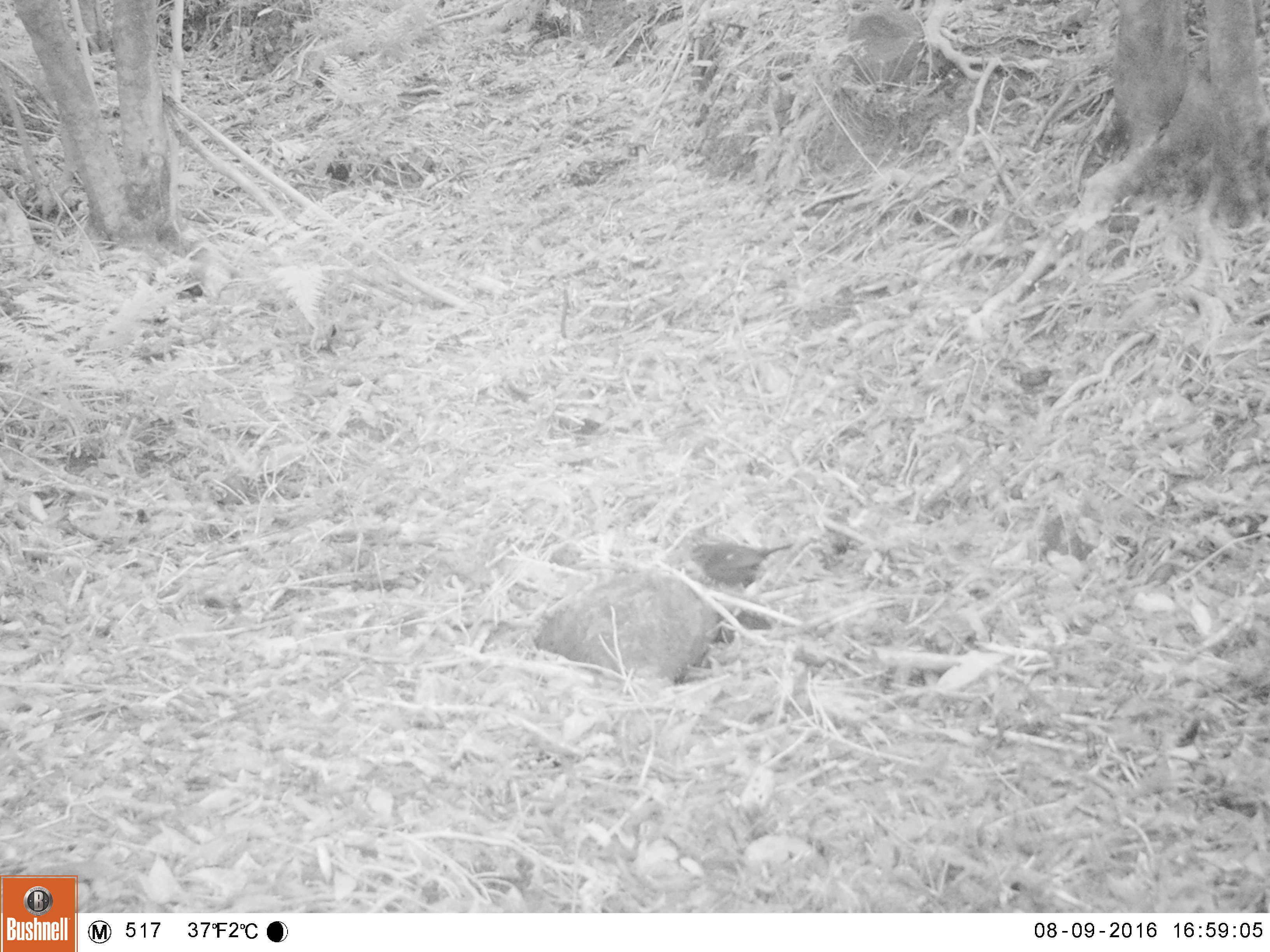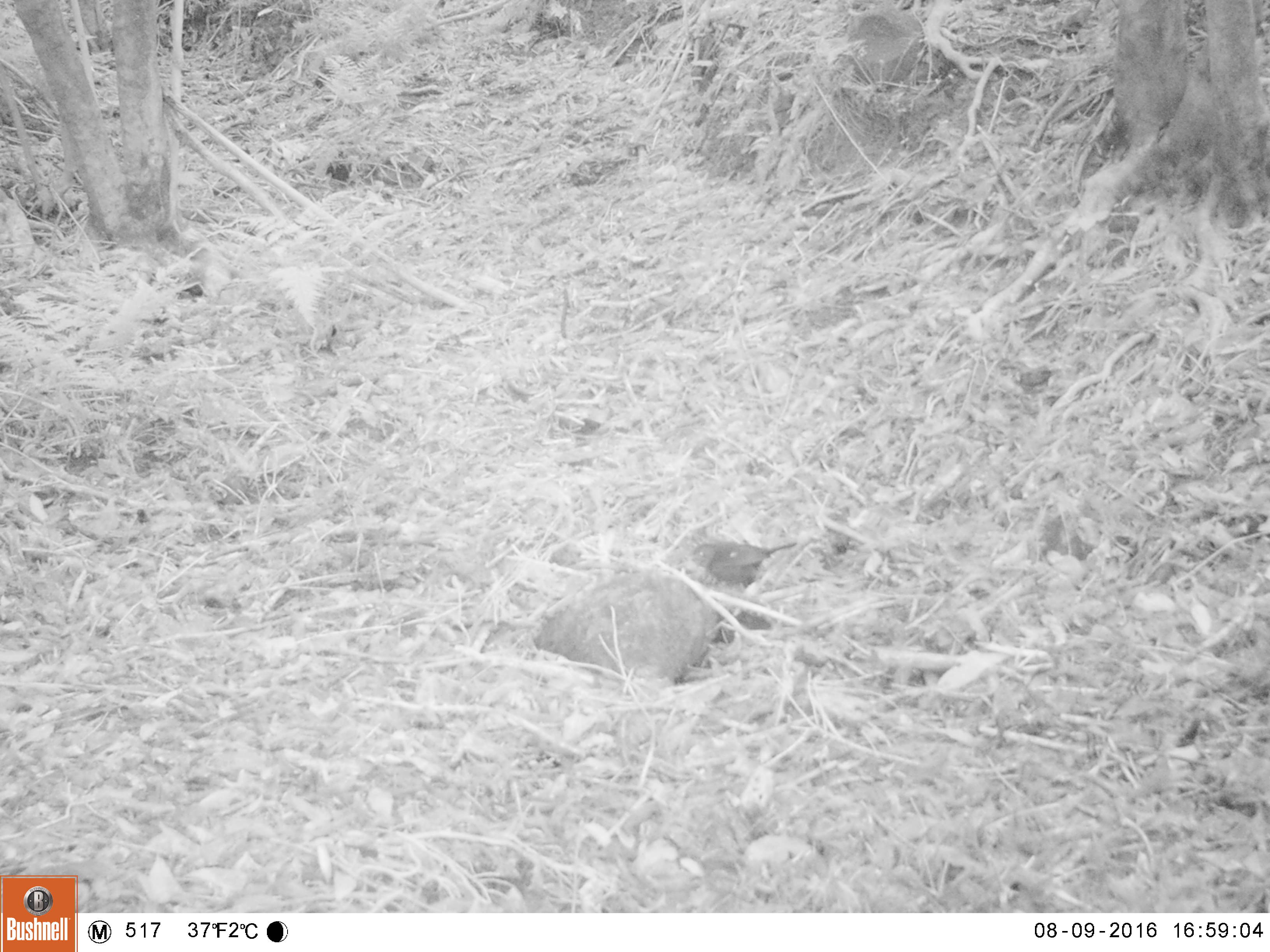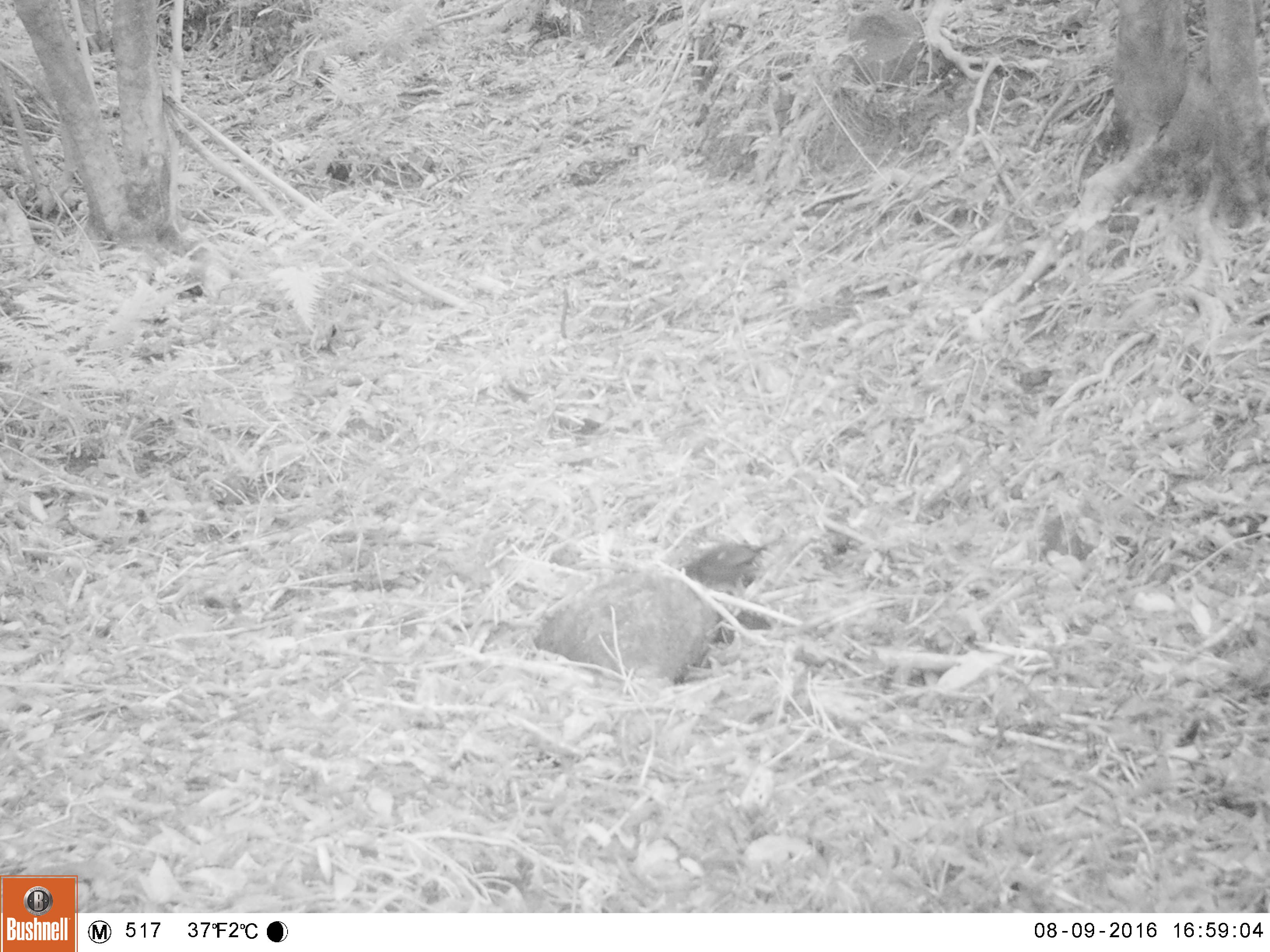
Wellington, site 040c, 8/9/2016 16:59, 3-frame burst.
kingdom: Animalia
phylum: Chordata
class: Aves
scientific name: Aves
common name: bird